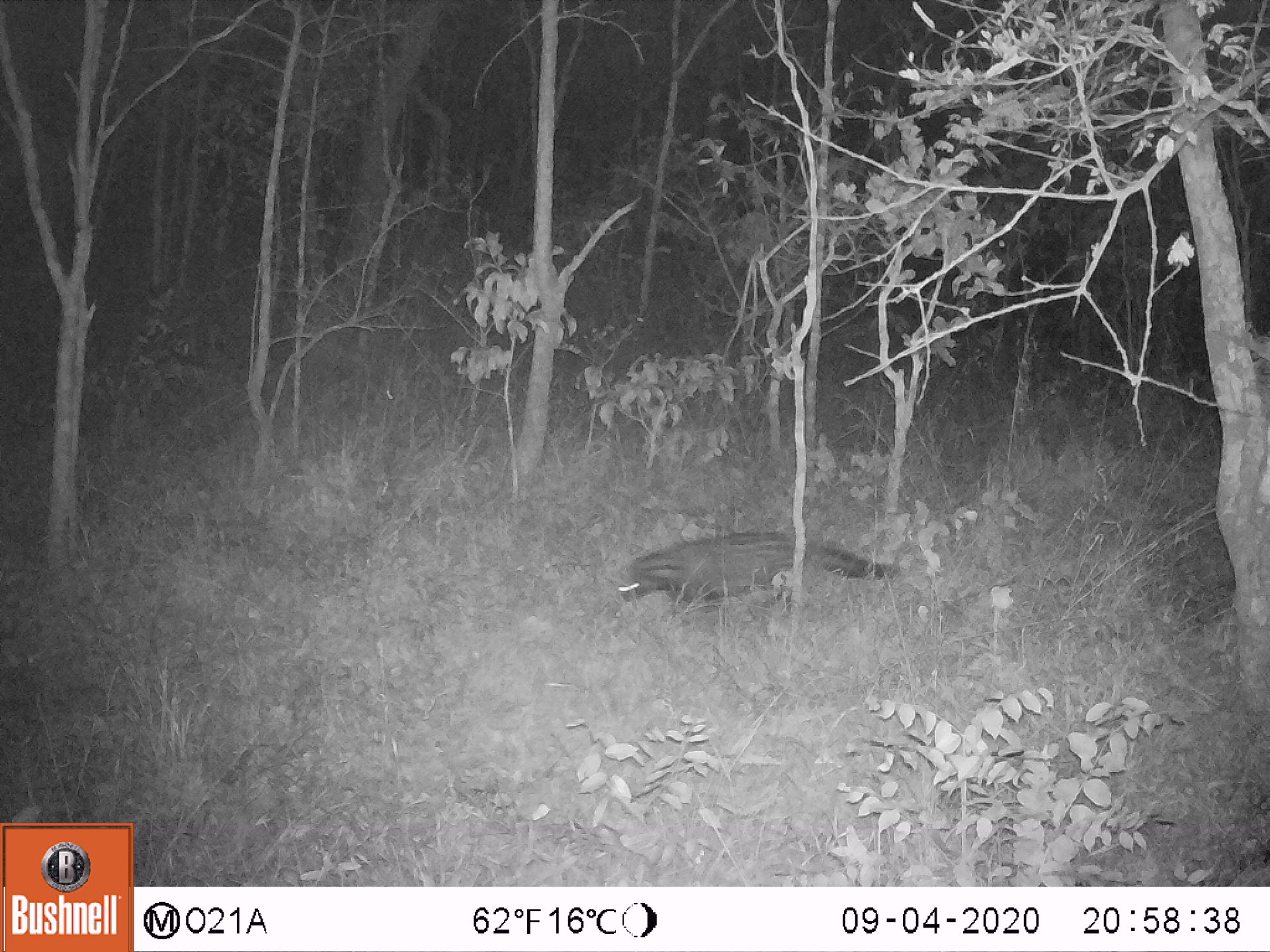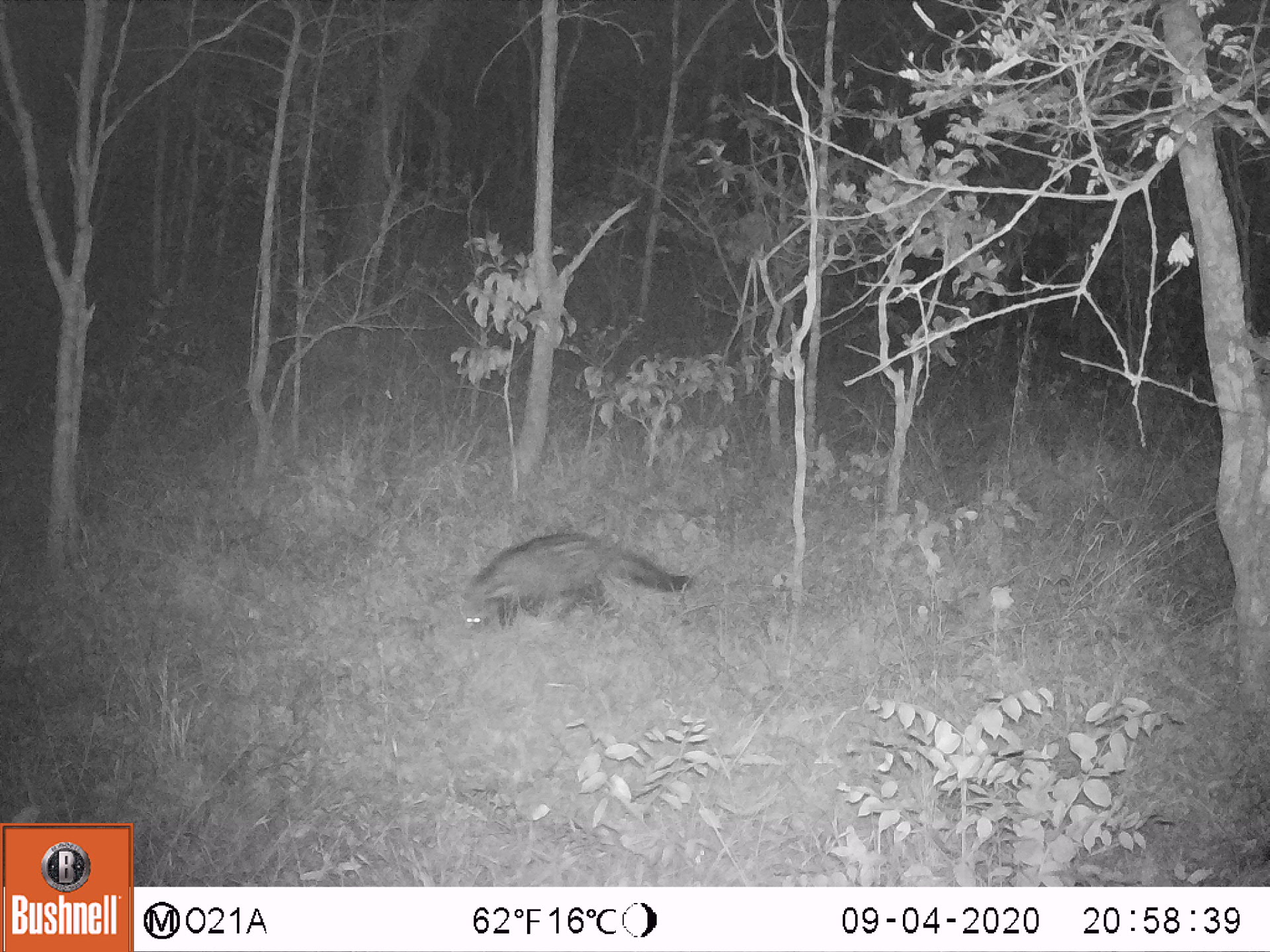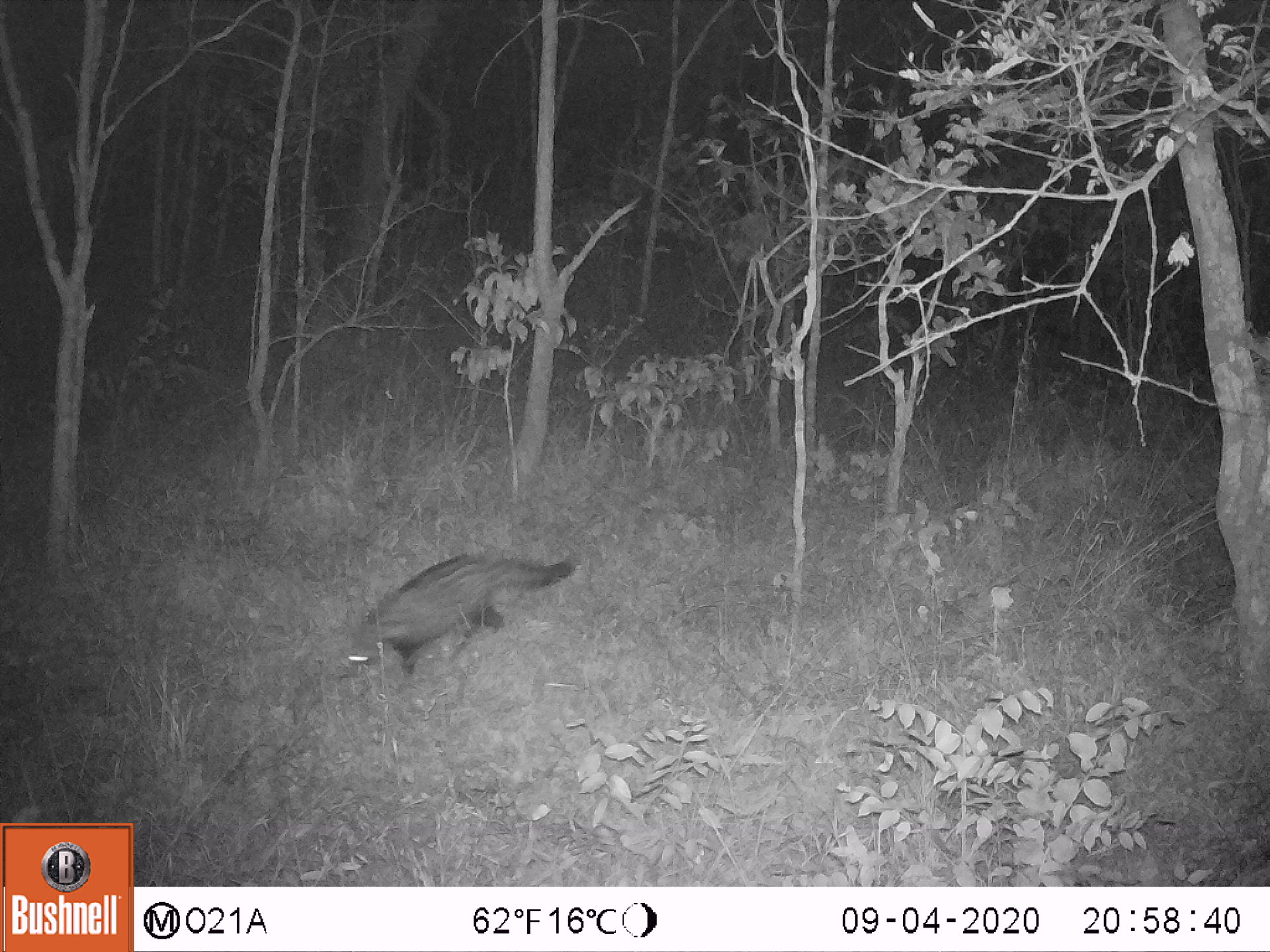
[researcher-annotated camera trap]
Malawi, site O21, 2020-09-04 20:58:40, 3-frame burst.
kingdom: Animalia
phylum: Chordata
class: Mammalia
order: Carnivora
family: Viverridae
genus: Civettictis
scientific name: Civettictis civetta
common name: african civet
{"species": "african civet (Civettictis civetta)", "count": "1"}